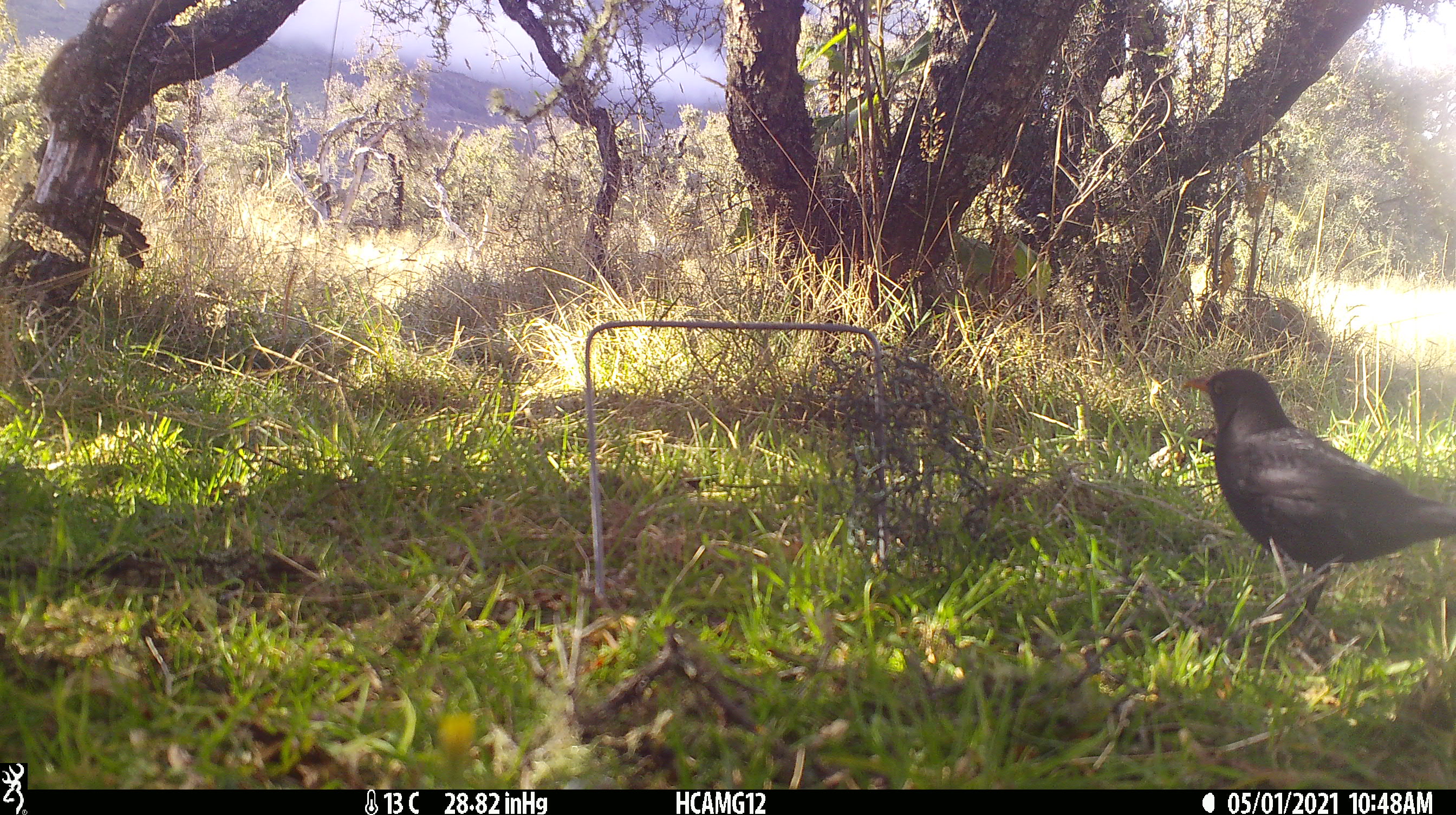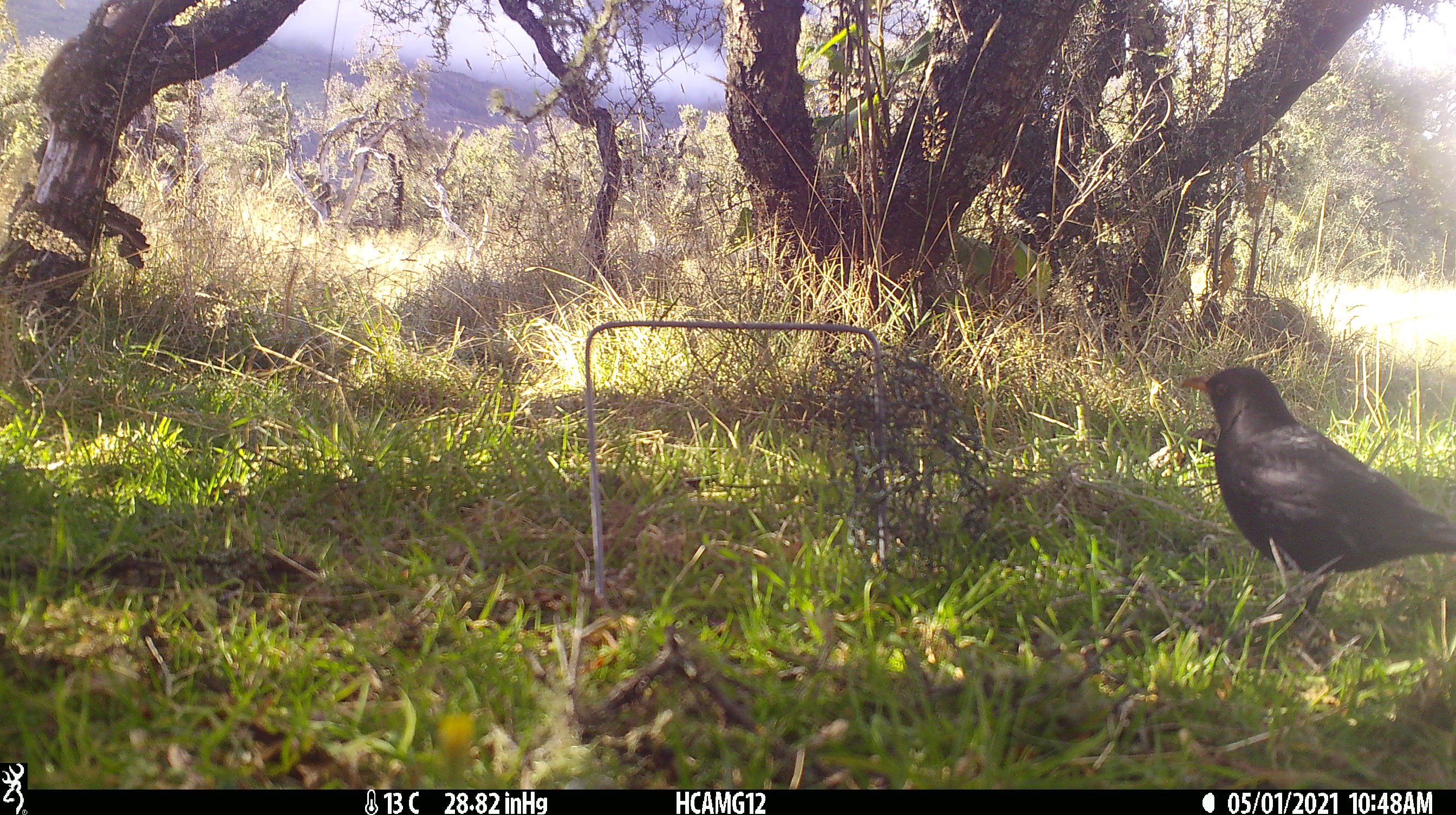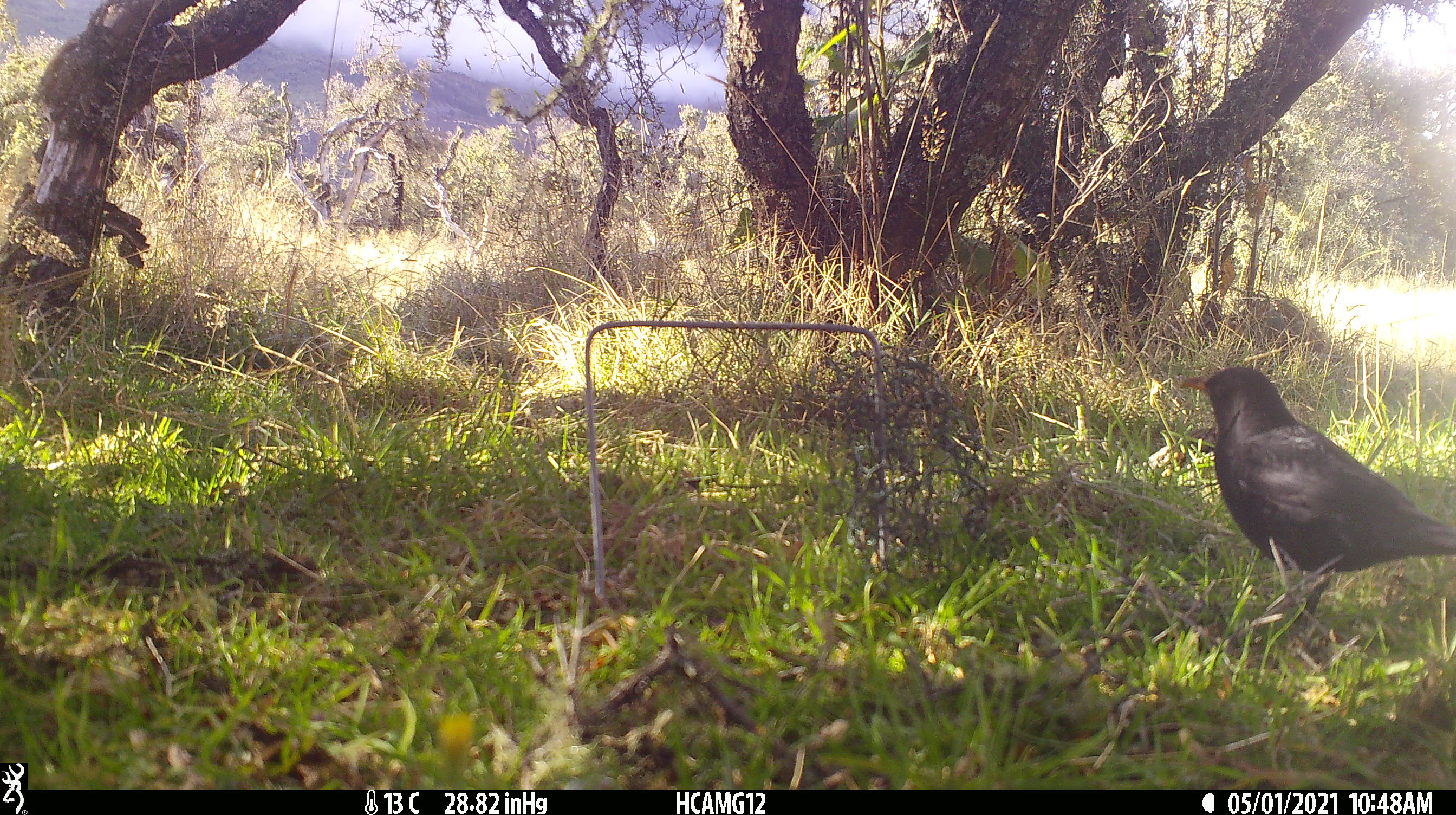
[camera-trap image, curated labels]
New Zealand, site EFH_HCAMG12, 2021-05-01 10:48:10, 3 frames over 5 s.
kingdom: Animalia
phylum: Chordata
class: Aves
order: Passeriformes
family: Turdidae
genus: Turdus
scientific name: Turdus merula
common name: eurasian blackbird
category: blackbird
Blackbird (eurasian blackbird) (Turdus merula).